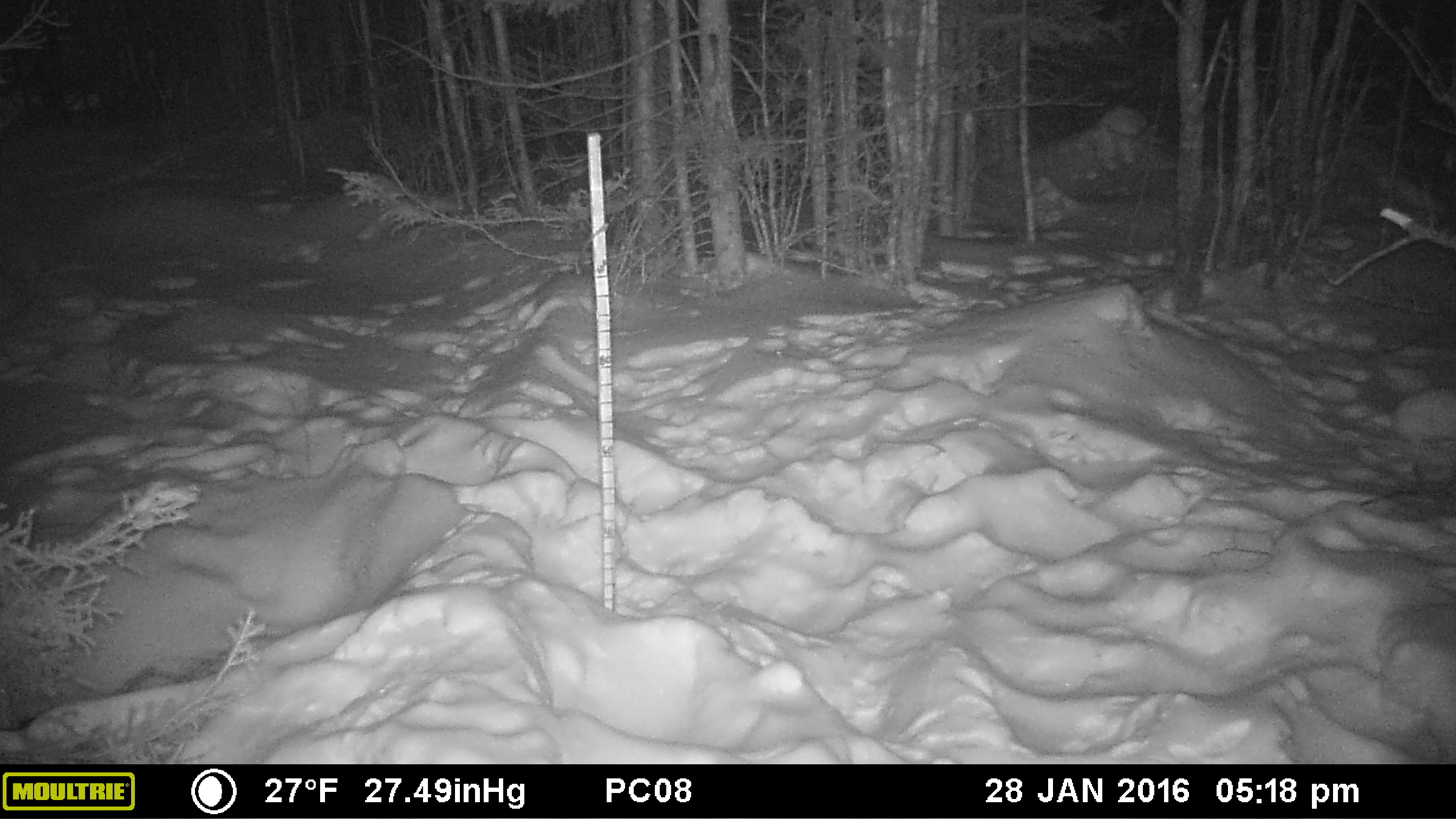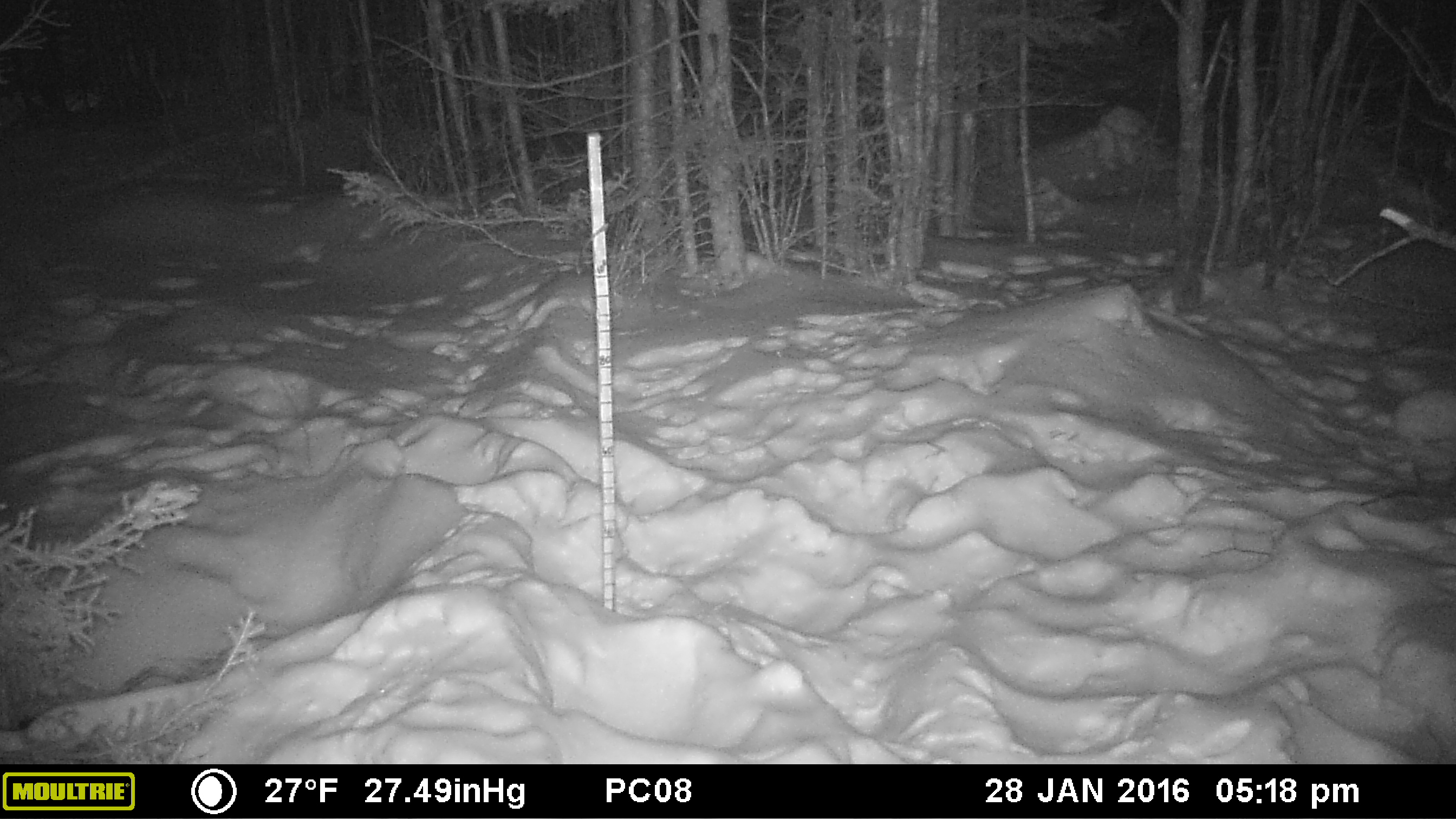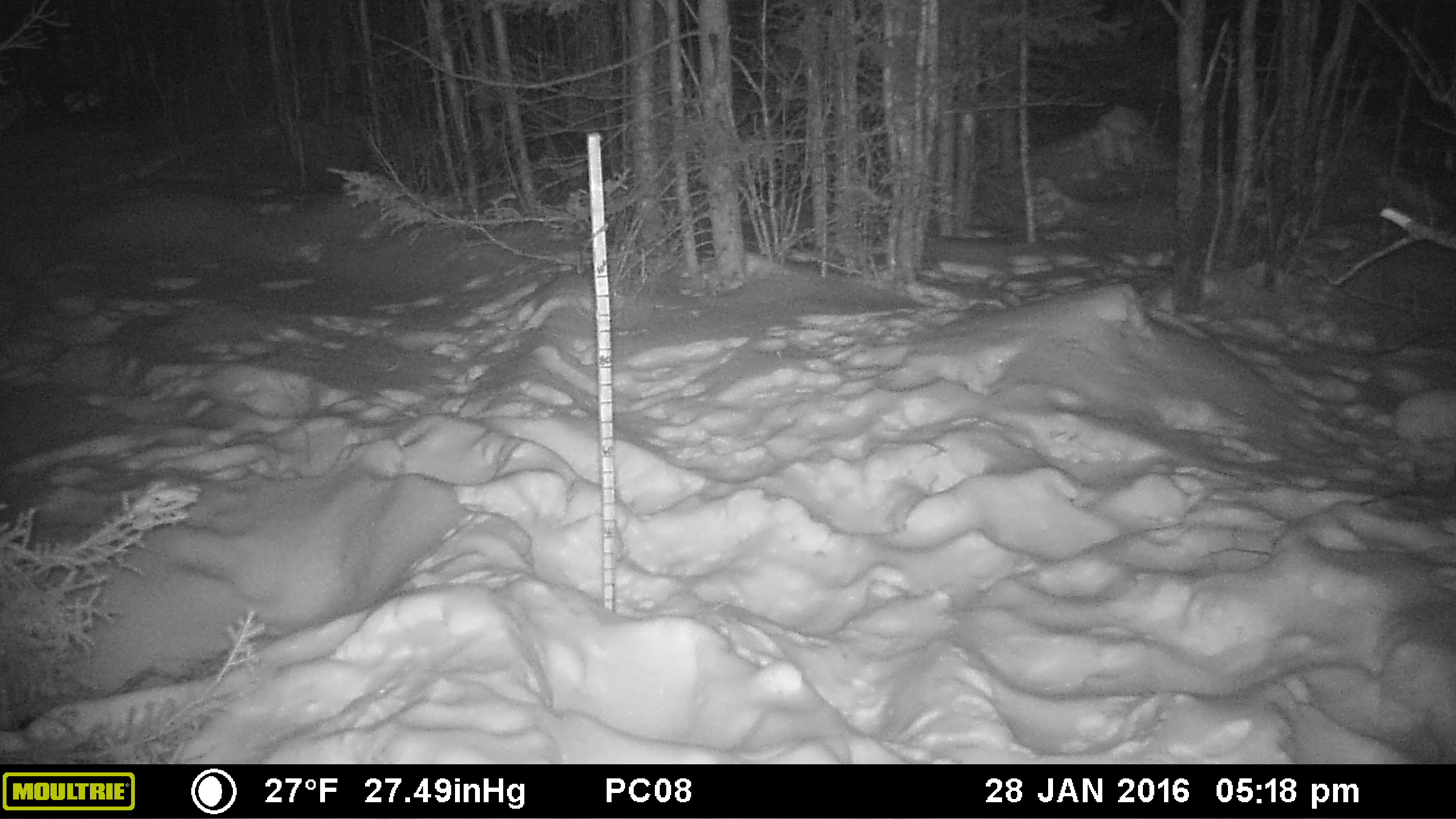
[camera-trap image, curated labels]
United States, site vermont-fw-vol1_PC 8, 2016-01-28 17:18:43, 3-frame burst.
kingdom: Animalia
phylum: Chordata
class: Mammalia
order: Lagomorpha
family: Leporidae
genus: Lepus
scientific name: Lepus americanus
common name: snowshoe hare